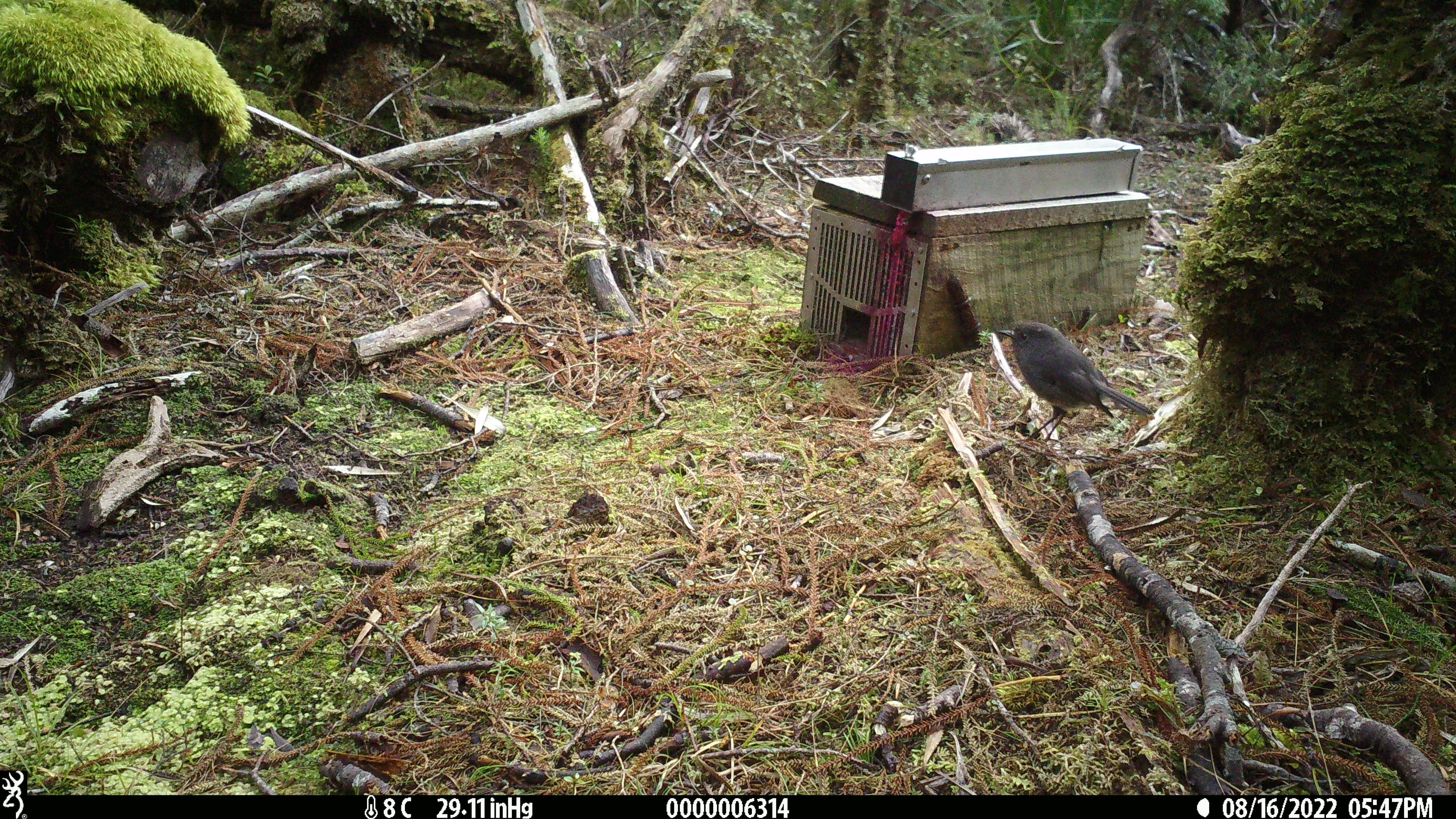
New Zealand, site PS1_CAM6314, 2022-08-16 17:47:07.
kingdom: Animalia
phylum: Chordata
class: Aves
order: Passeriformes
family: Petroicidae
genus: Petroica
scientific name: Petroica australis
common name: new zealand robin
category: robin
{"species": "robin (new zealand robin) (Petroica australis)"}